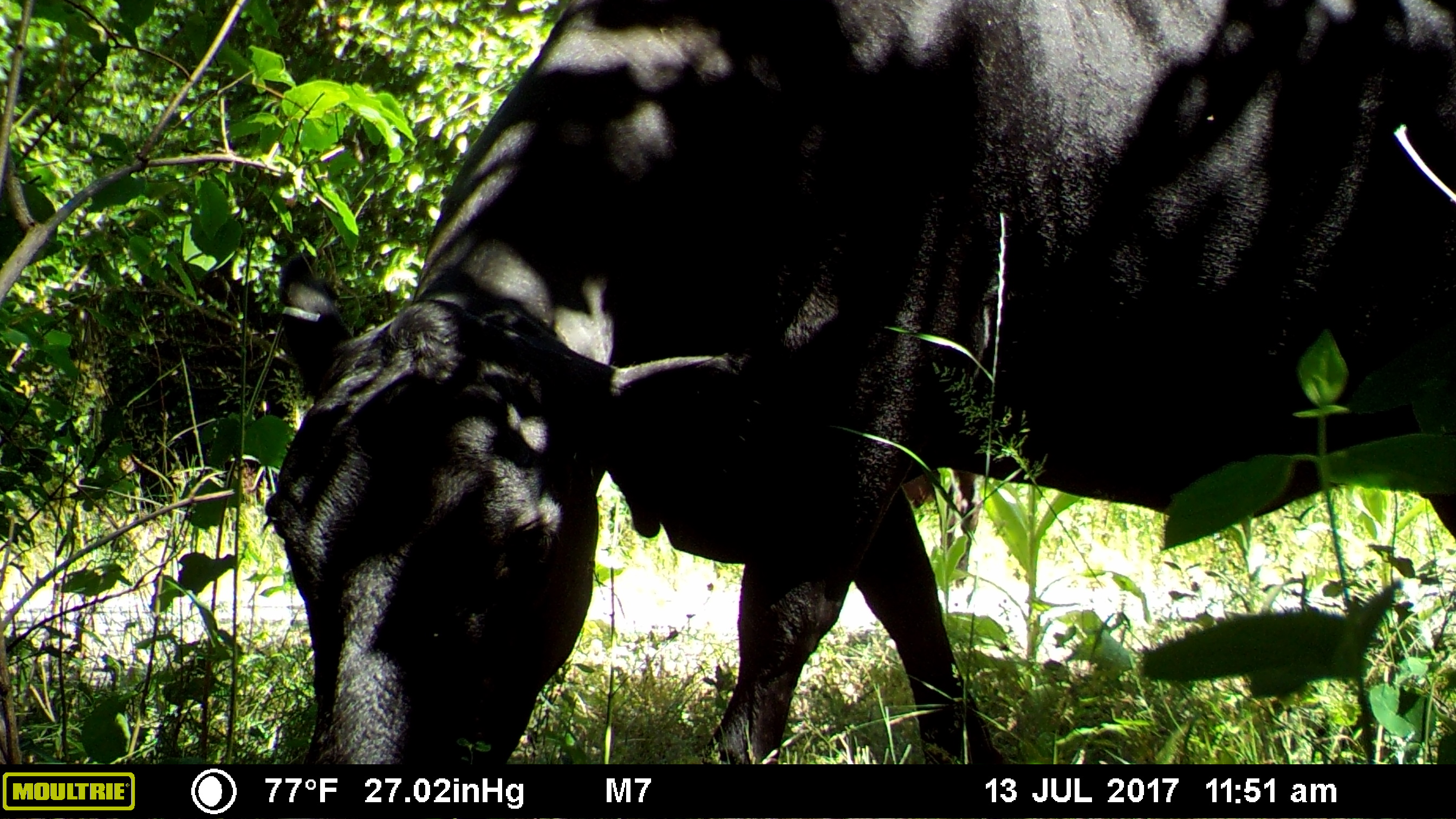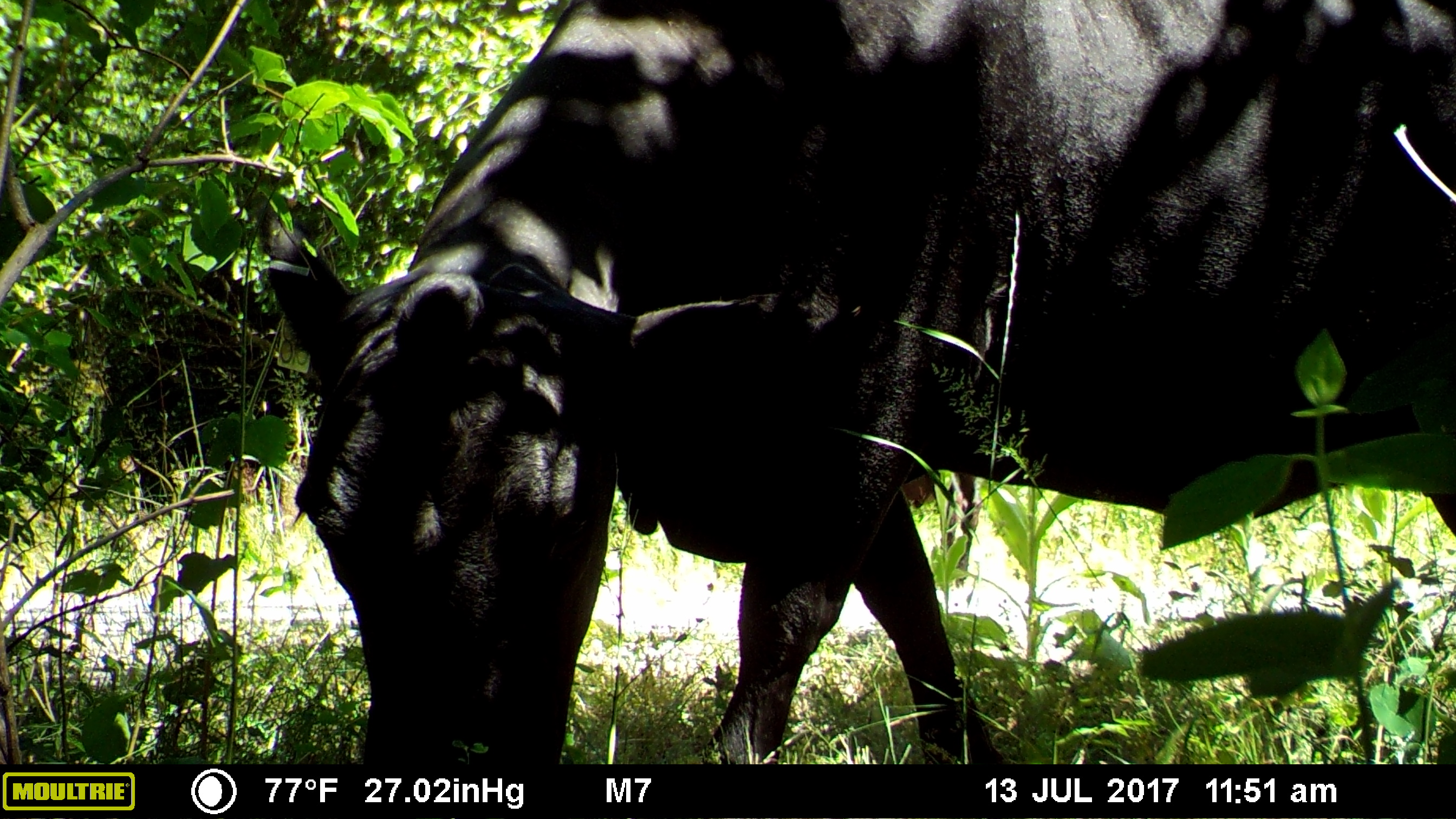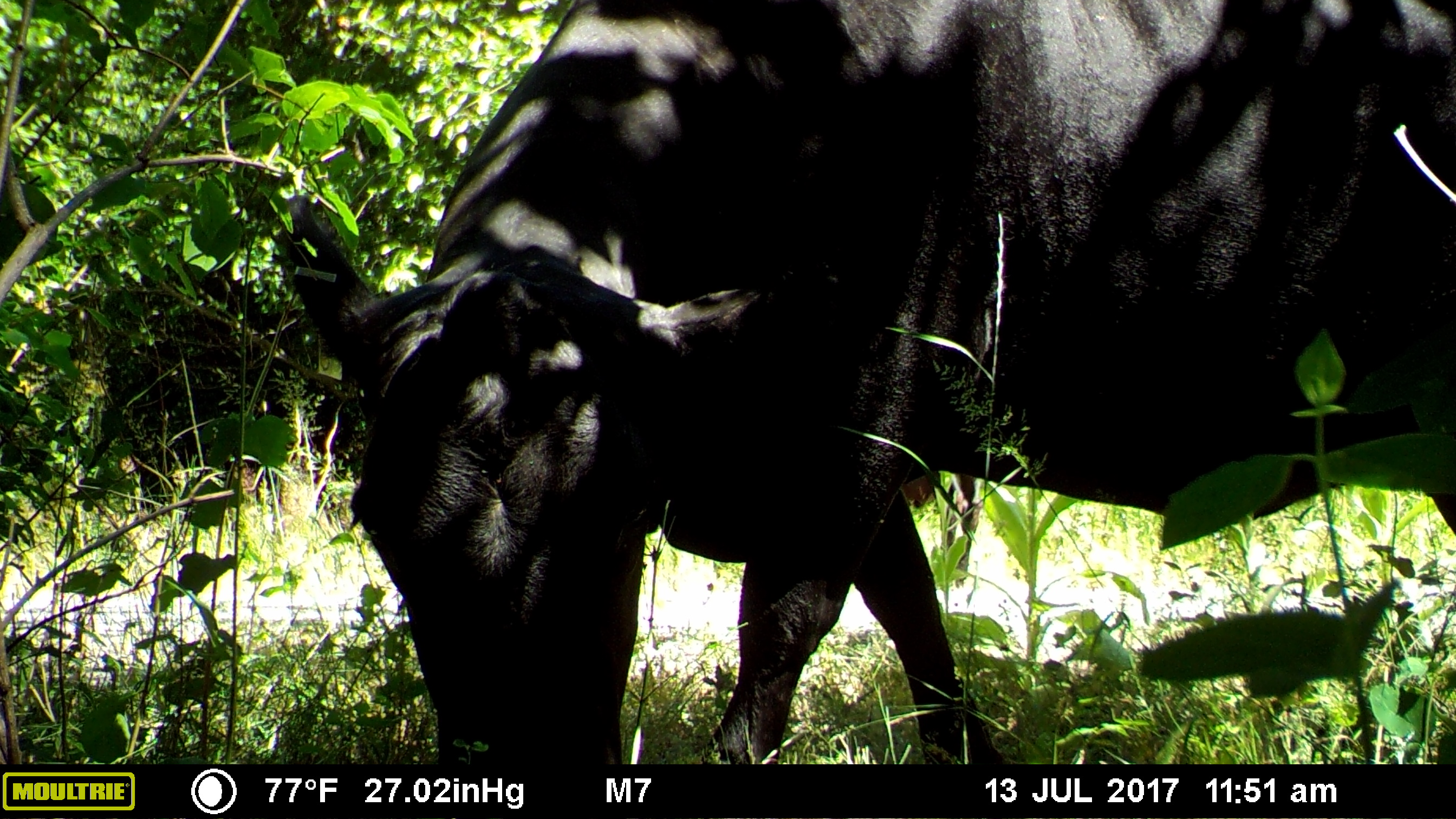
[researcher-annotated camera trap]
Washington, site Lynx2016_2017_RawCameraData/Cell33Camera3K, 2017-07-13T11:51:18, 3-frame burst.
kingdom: Animalia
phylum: Chordata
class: Mammalia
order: Artiodactyla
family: Bovidae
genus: Bos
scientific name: Bos taurus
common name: domestic cattle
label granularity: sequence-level